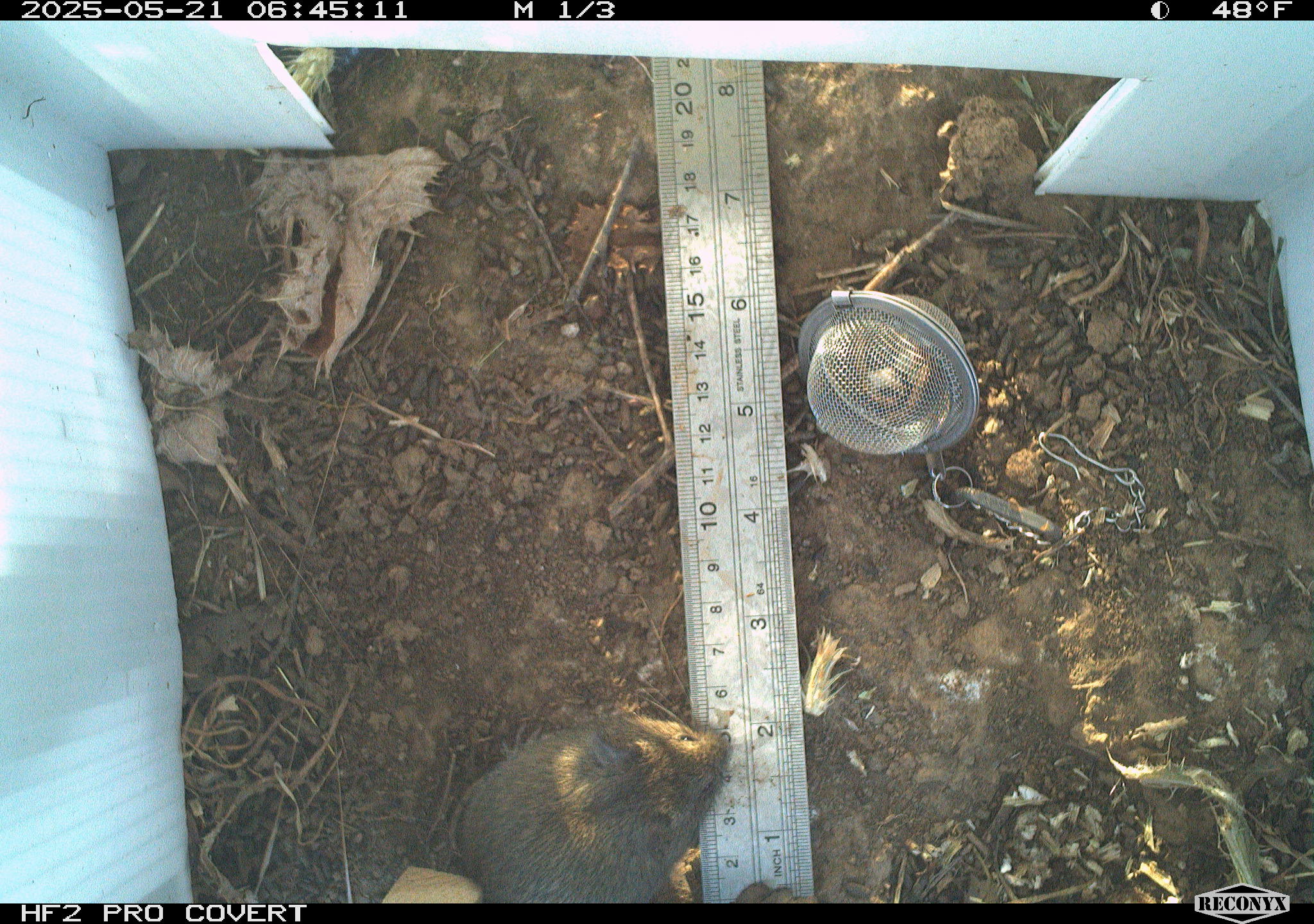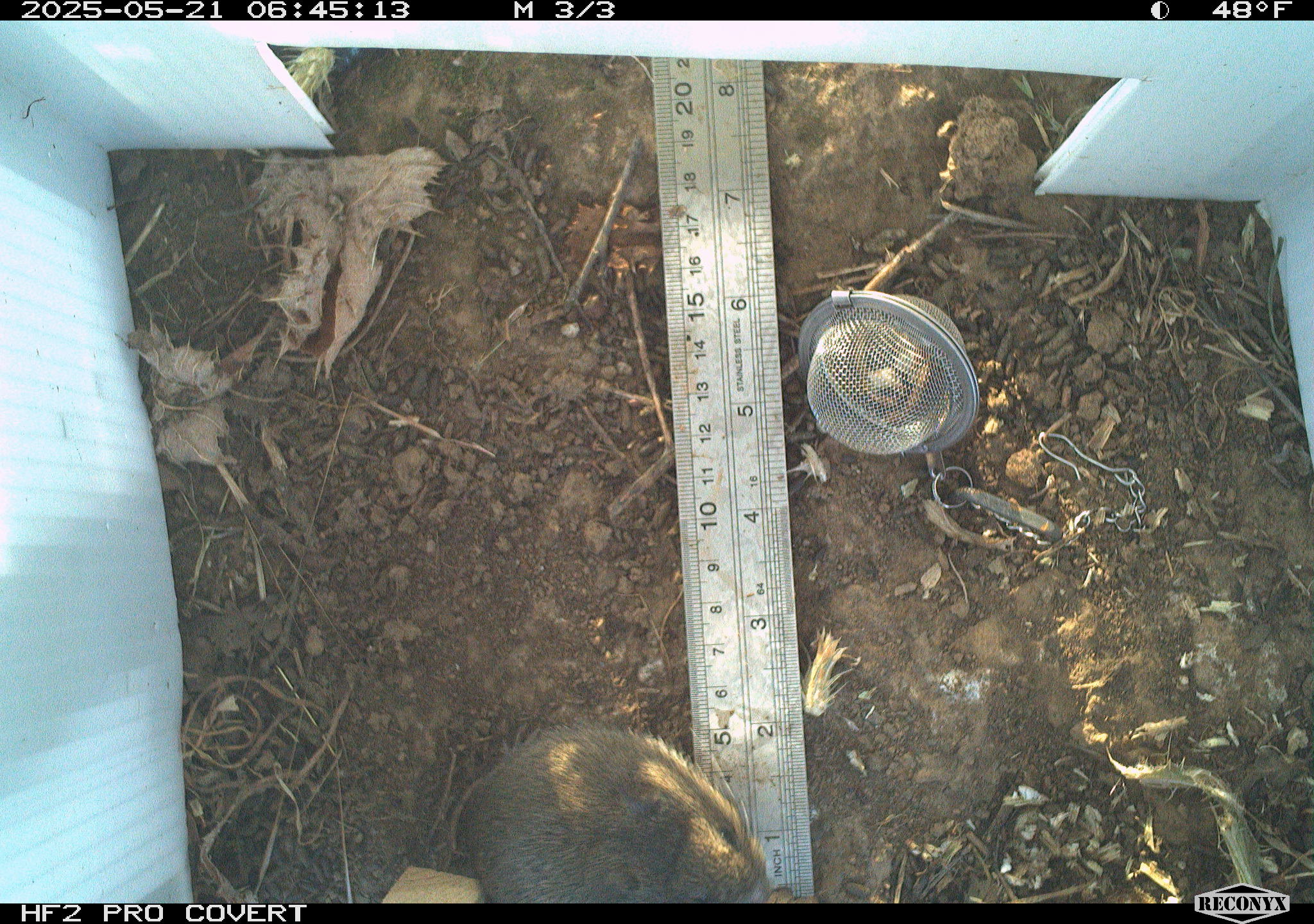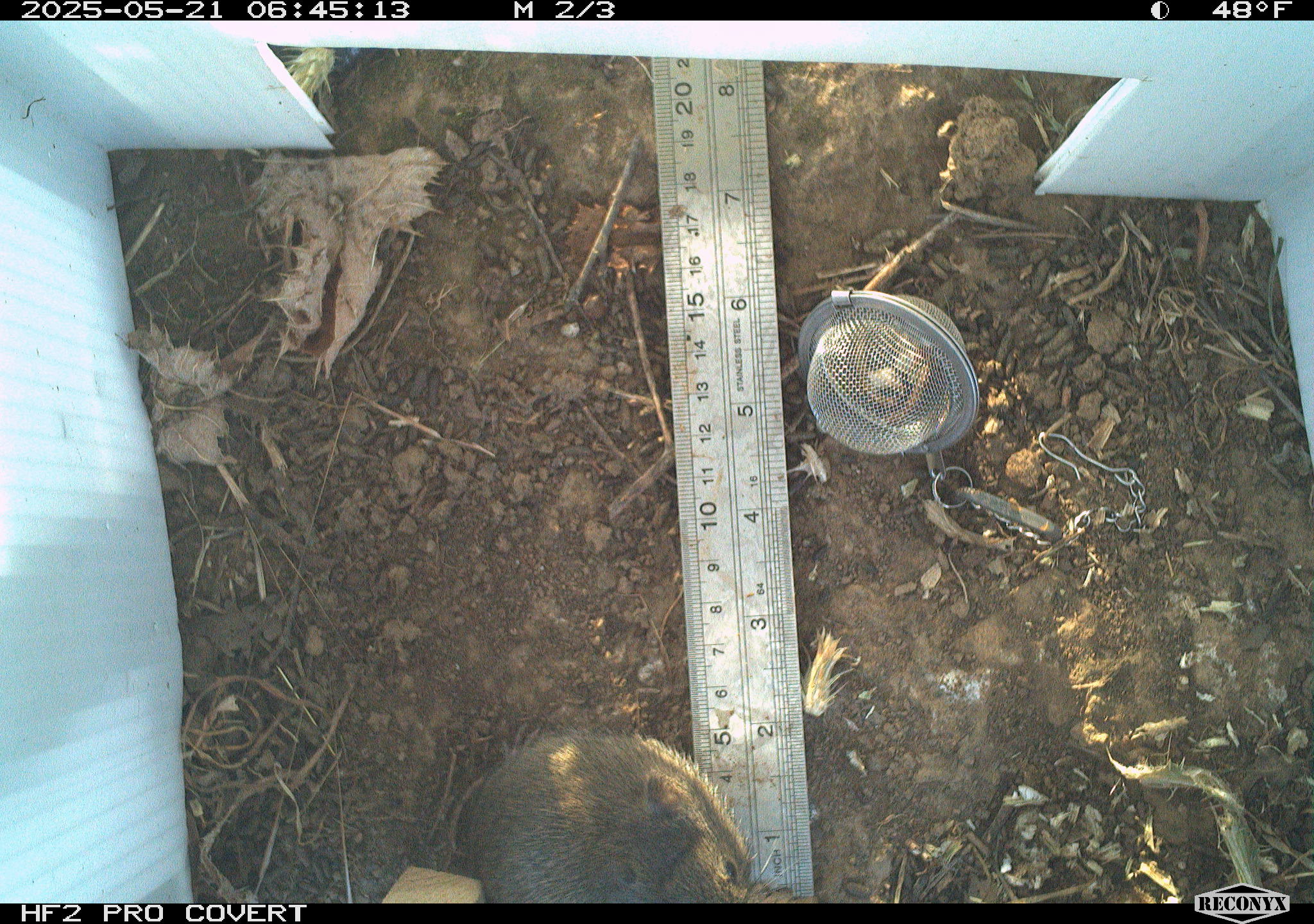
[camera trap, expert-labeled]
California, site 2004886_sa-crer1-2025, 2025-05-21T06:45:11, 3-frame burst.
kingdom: Animalia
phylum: Chordata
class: Mammalia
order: Rodentia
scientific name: Rodentia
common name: rodent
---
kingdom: Animalia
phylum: Chordata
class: Mammalia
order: Rodentia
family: Cricetidae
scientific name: Arvicolinae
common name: voles, lemmings, and muskrats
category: arvicolinae subfamily